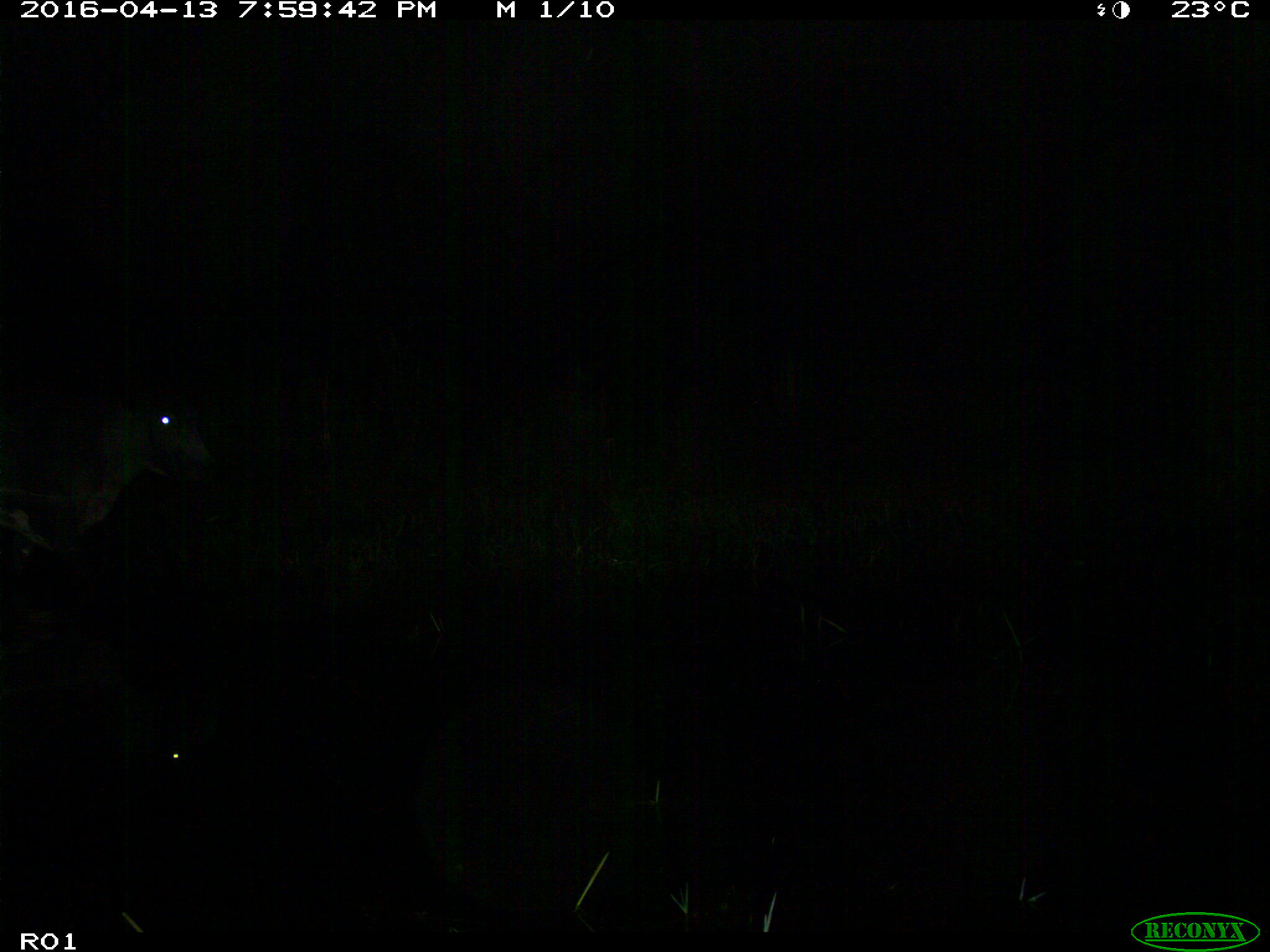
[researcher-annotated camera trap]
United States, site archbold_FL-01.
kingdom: Animalia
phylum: Chordata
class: Mammalia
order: Artiodactyla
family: Bovidae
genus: Bos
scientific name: Bos taurus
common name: domestic cow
Bos taurus (domestic cow).